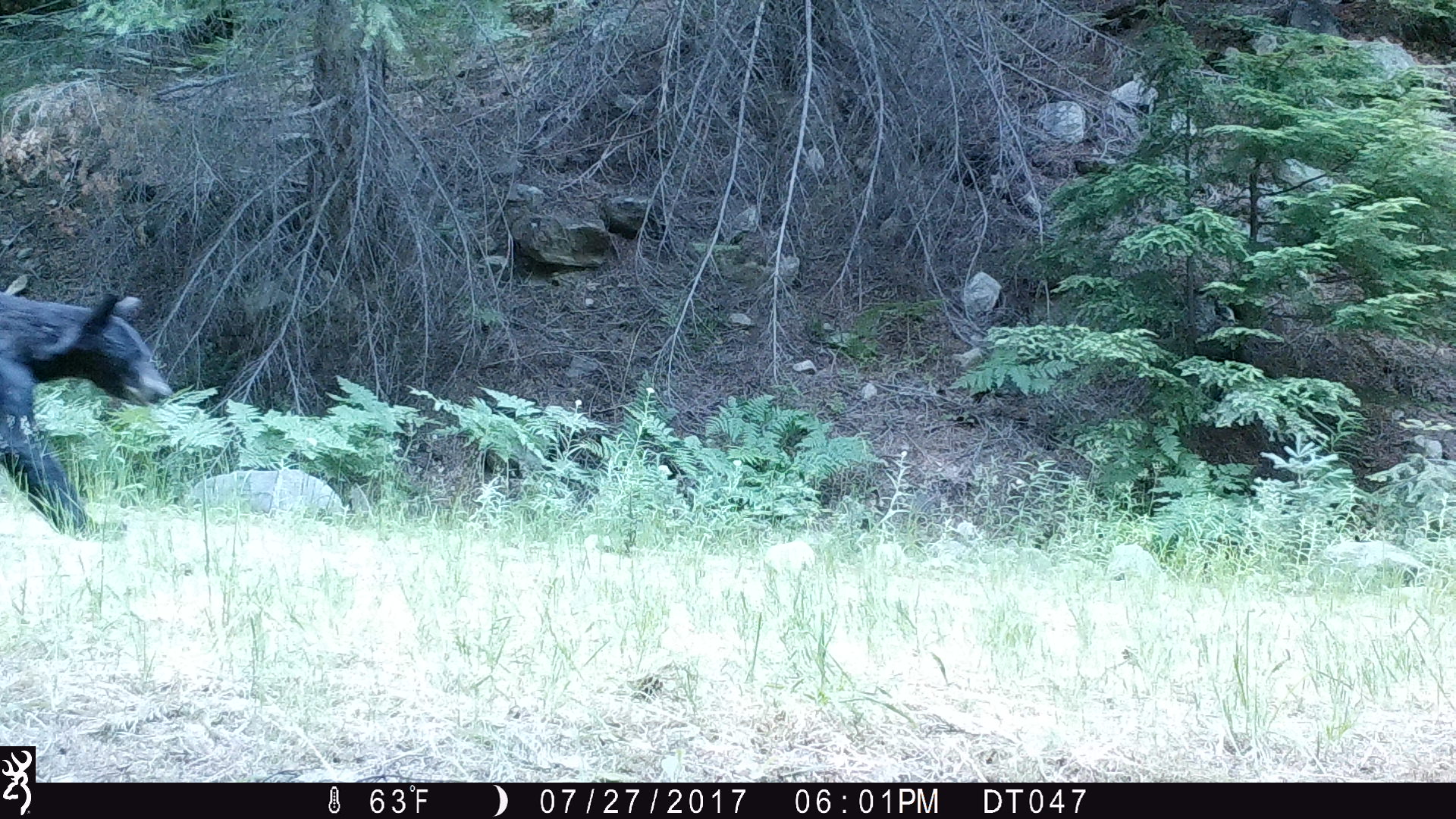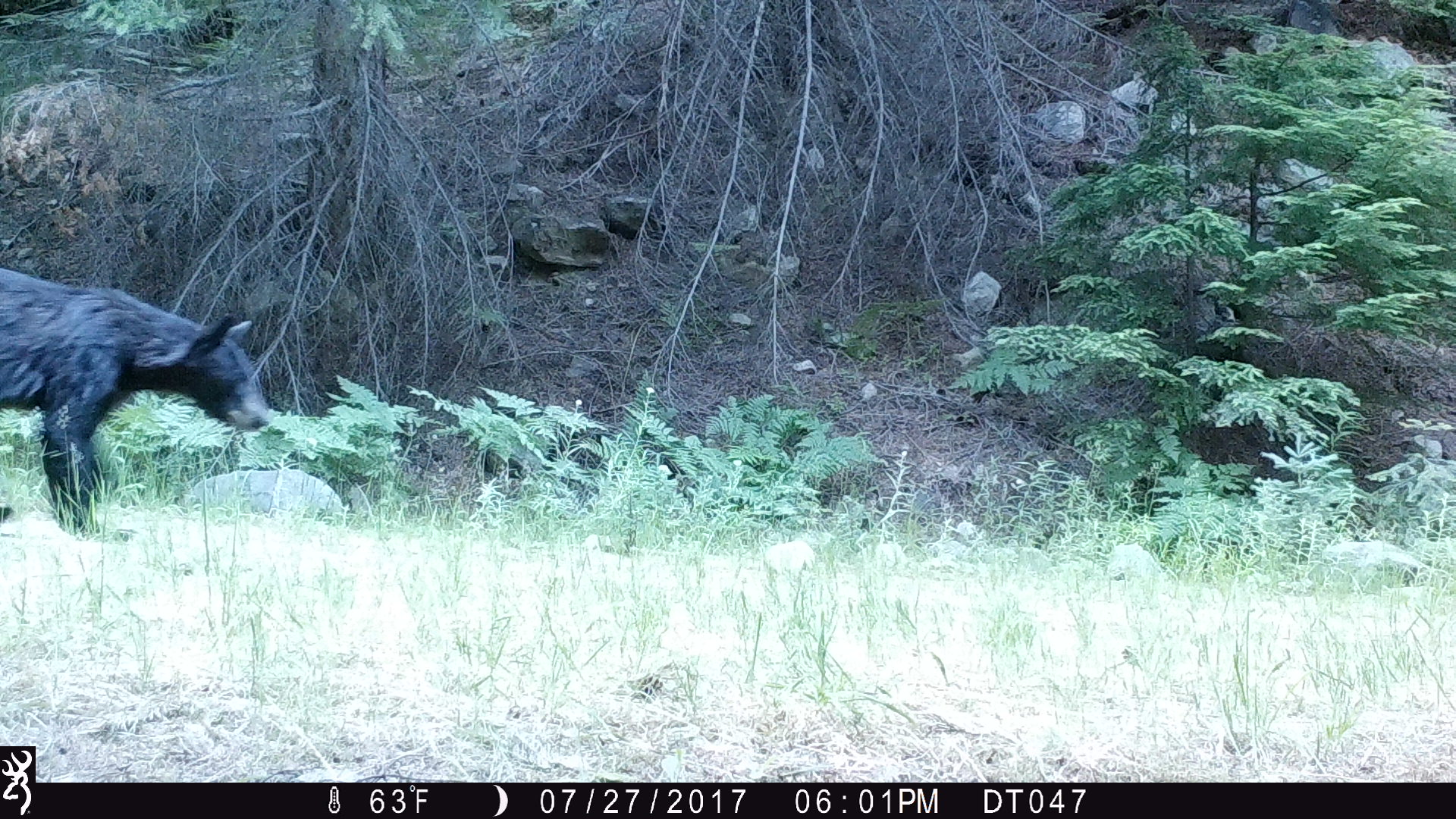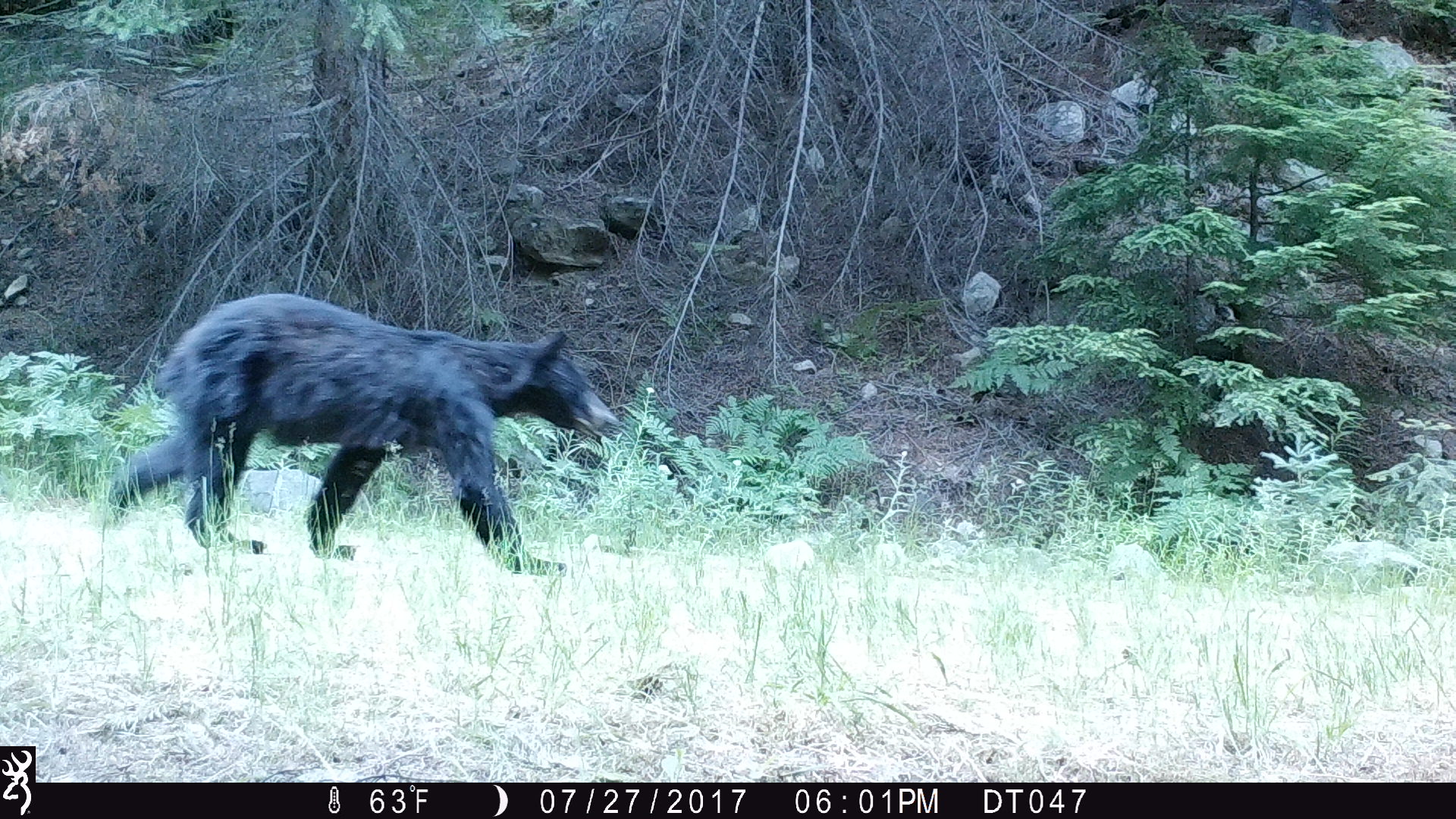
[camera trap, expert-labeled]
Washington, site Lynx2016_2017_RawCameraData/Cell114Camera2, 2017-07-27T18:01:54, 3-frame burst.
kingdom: Animalia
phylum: Chordata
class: Mammalia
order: Carnivora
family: Ursidae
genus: Ursus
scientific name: Ursus americanus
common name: american black bear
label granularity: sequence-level